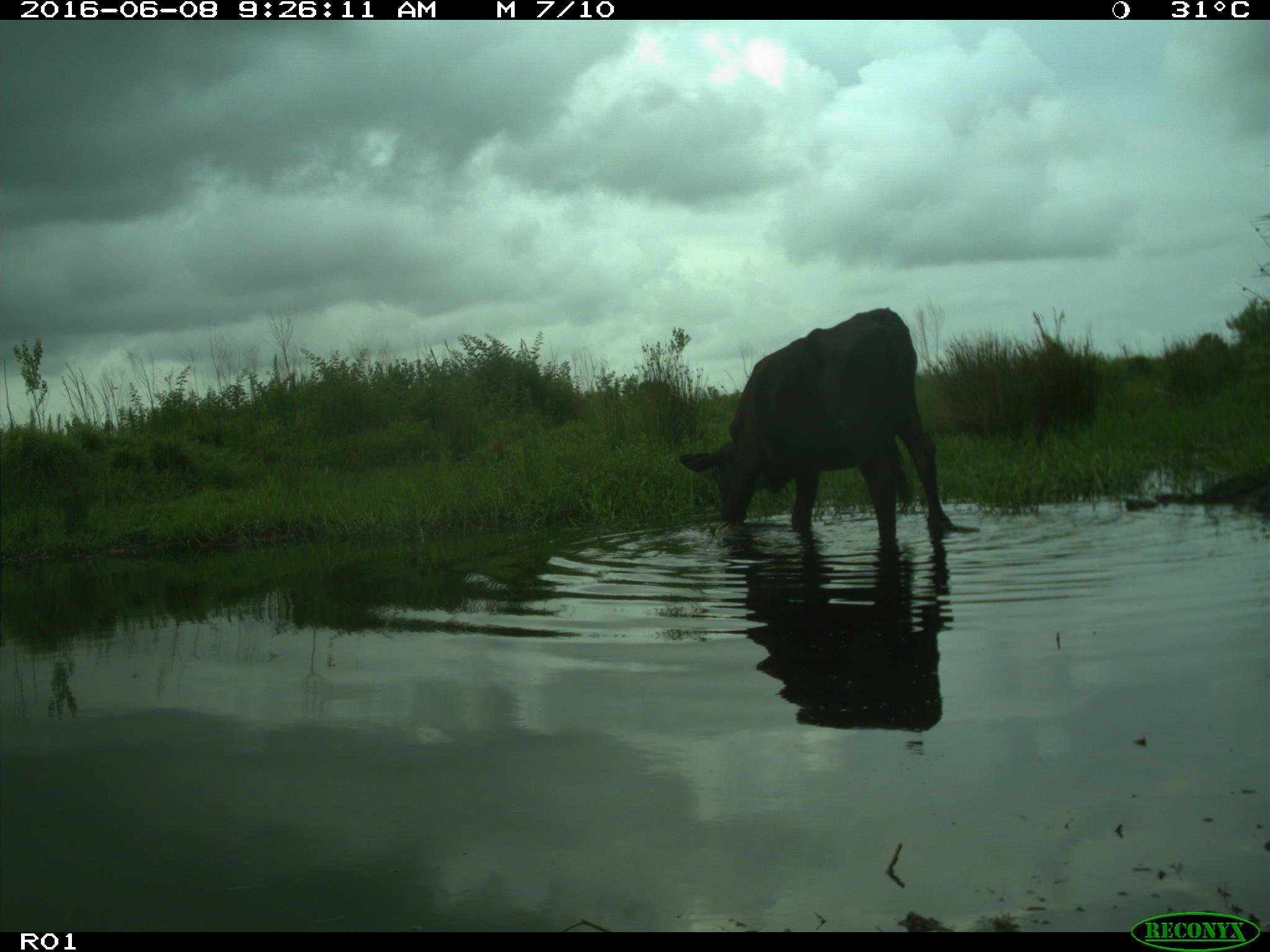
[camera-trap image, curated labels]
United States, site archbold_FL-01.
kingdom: Animalia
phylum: Chordata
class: Mammalia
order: Artiodactyla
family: Bovidae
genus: Bos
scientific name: Bos taurus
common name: domestic cow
Bos taurus (domestic cow).